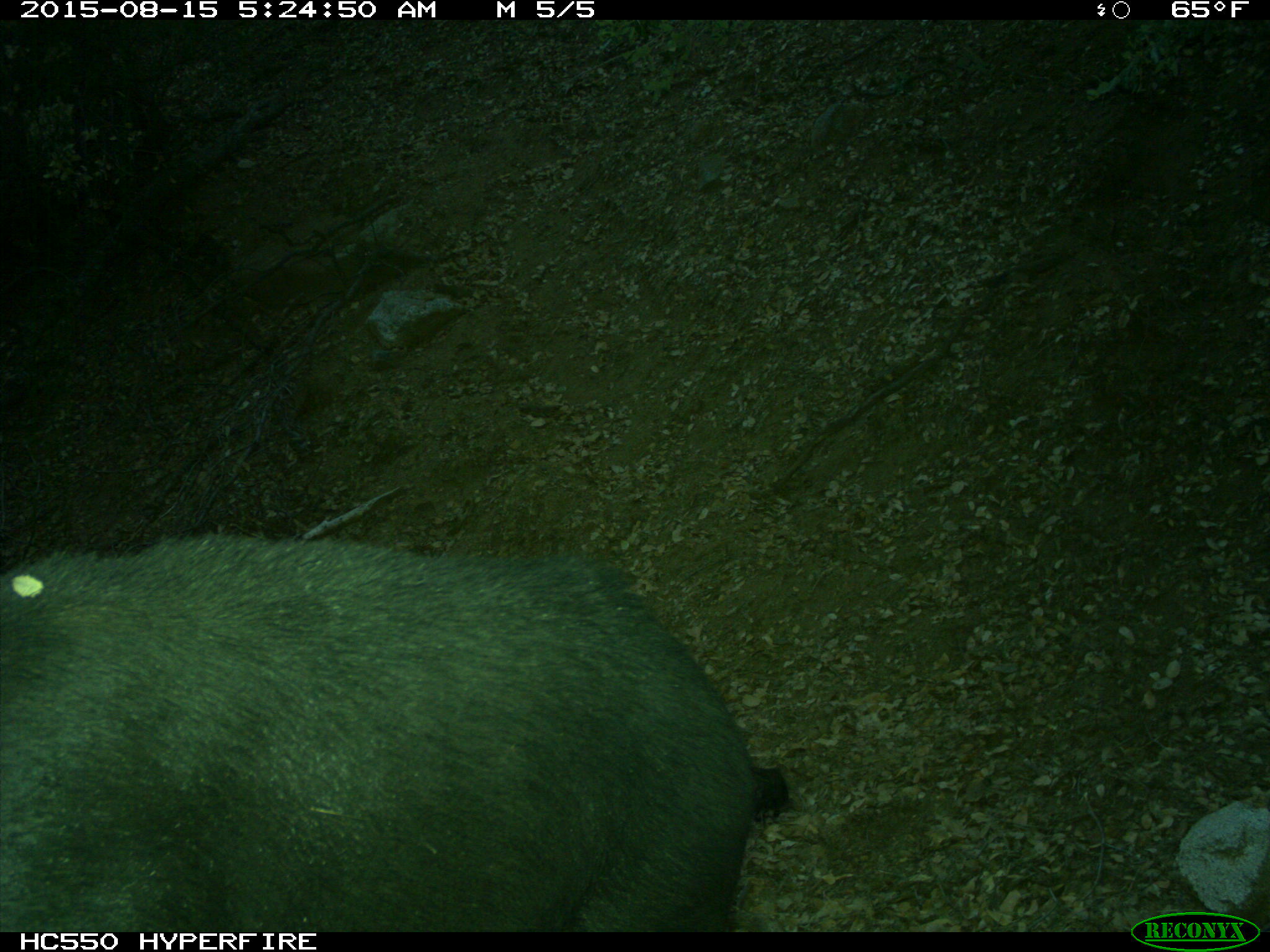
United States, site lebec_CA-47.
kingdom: Animalia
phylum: Chordata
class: Mammalia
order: Artiodactyla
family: Suidae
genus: Sus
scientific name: Sus scrofa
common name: wild boar